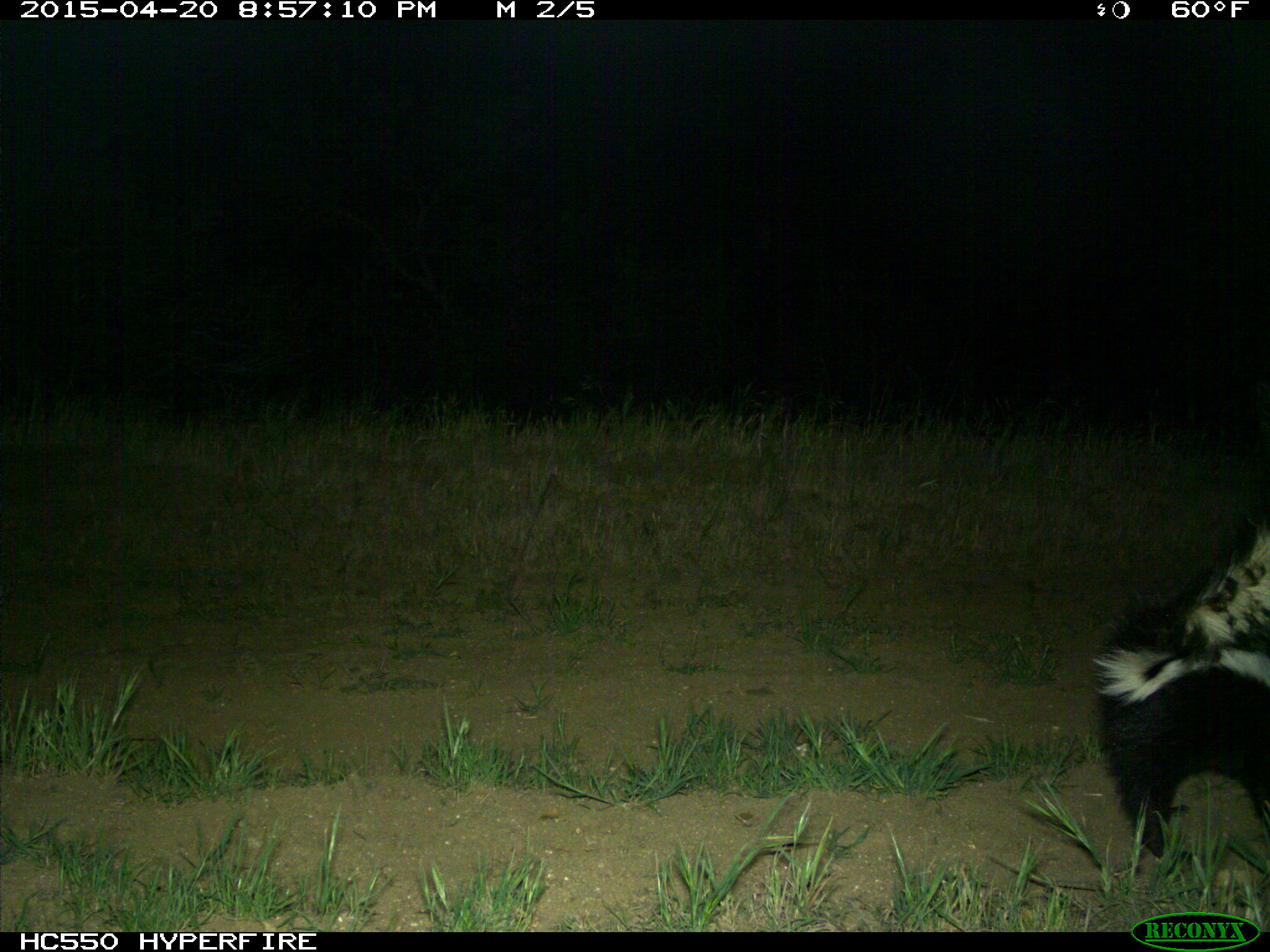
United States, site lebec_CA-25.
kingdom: Animalia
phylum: Chordata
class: Mammalia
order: Carnivora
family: Mephitidae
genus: Mephitis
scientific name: Mephitis mephitis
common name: striped skunk